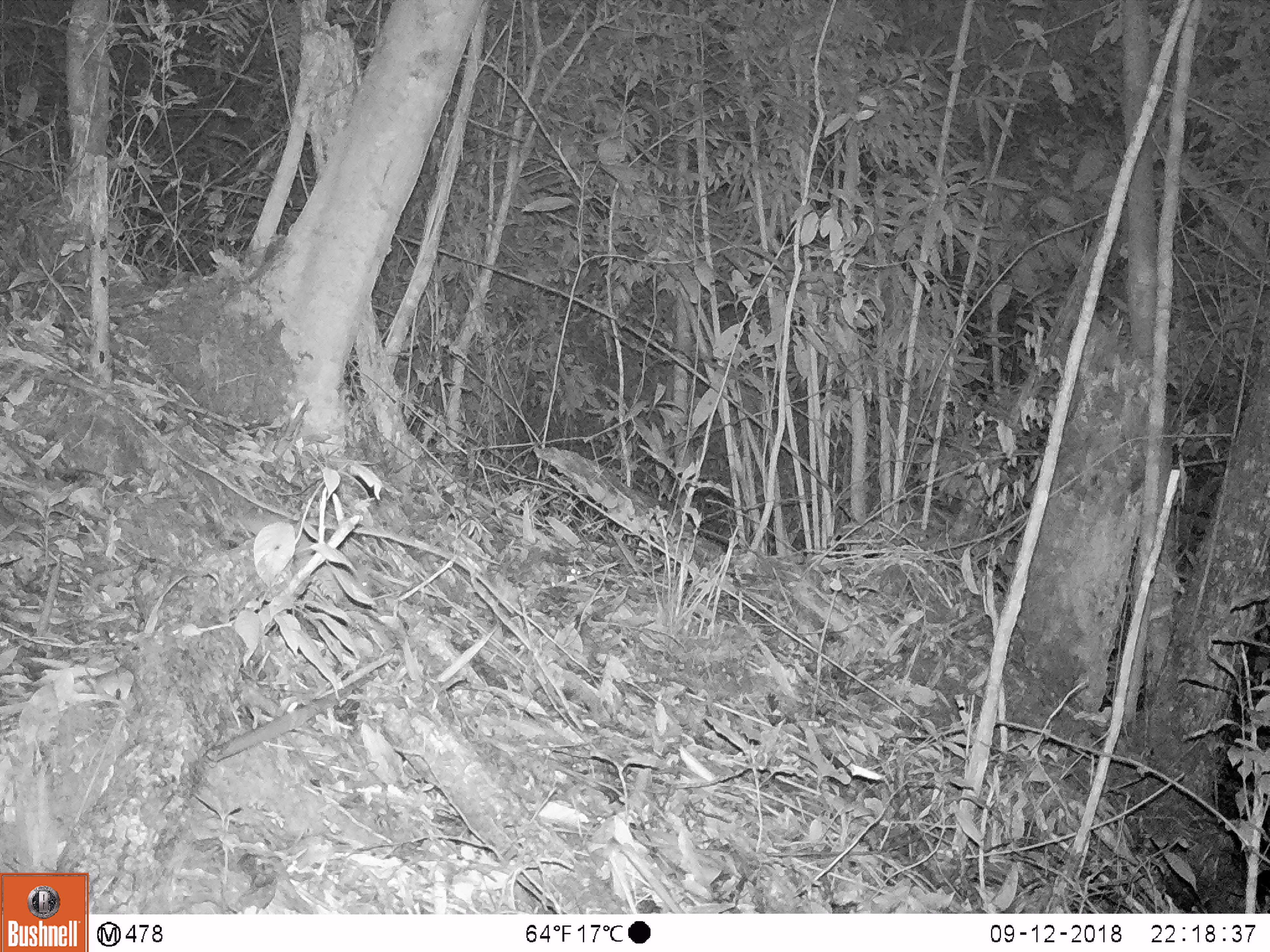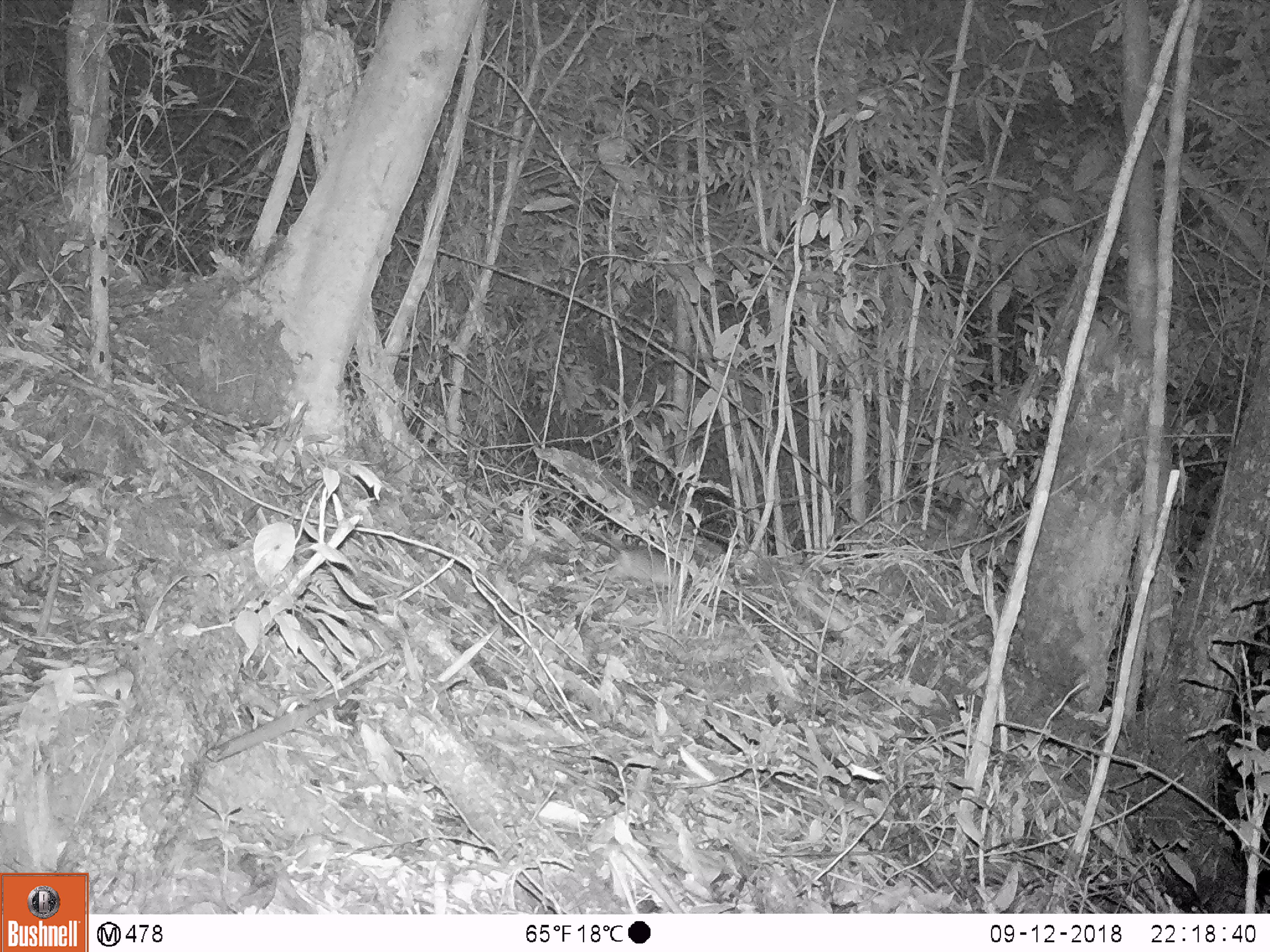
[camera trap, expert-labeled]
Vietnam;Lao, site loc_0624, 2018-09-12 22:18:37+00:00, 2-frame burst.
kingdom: Animalia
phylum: Chordata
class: Mammalia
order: Rodentia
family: Muridae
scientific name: Muridae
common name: old-world mice and rats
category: unidentified murid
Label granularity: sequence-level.